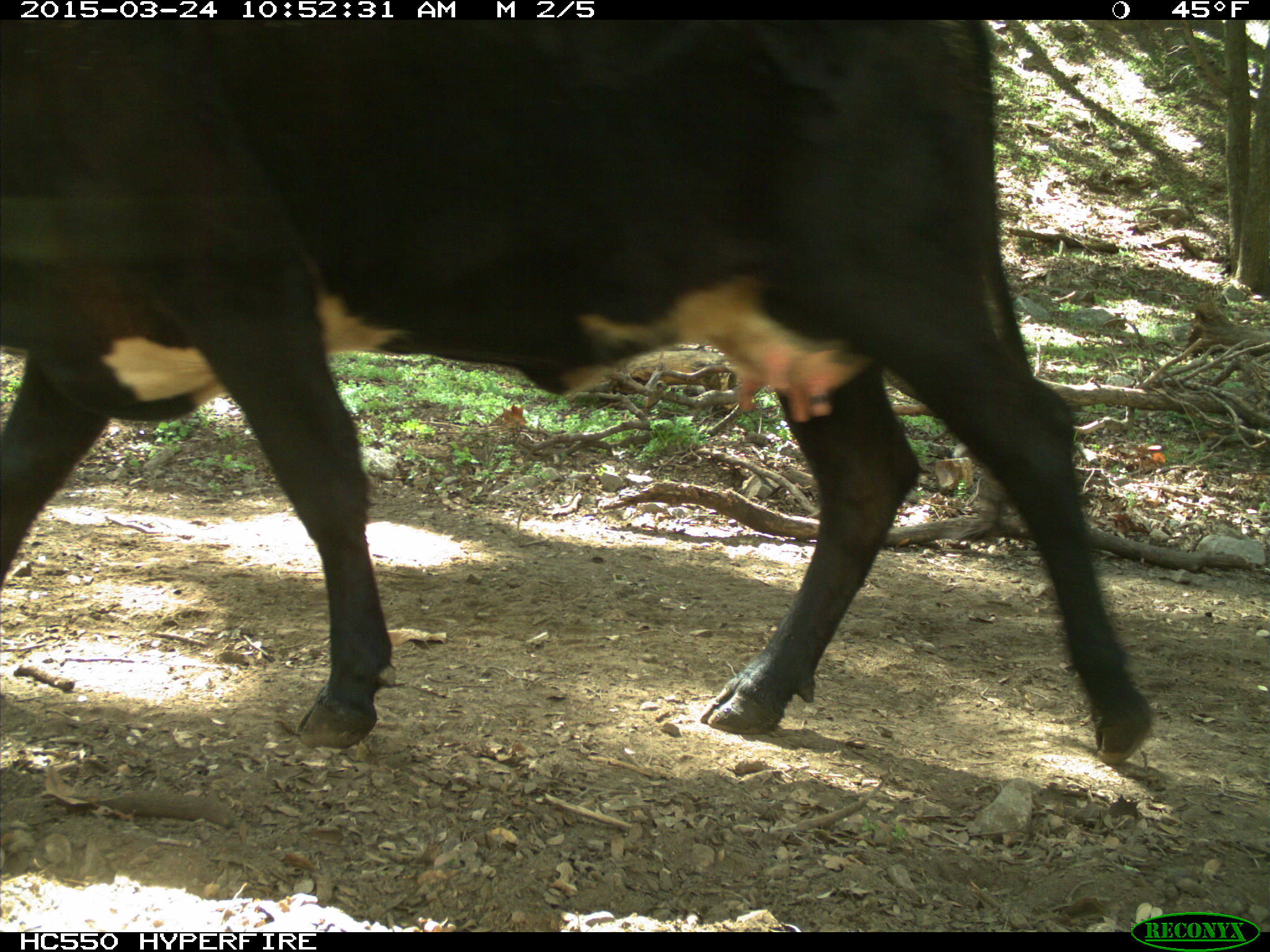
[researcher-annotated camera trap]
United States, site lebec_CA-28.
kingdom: Animalia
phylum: Chordata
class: Mammalia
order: Artiodactyla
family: Bovidae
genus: Bos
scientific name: Bos taurus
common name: domestic cow